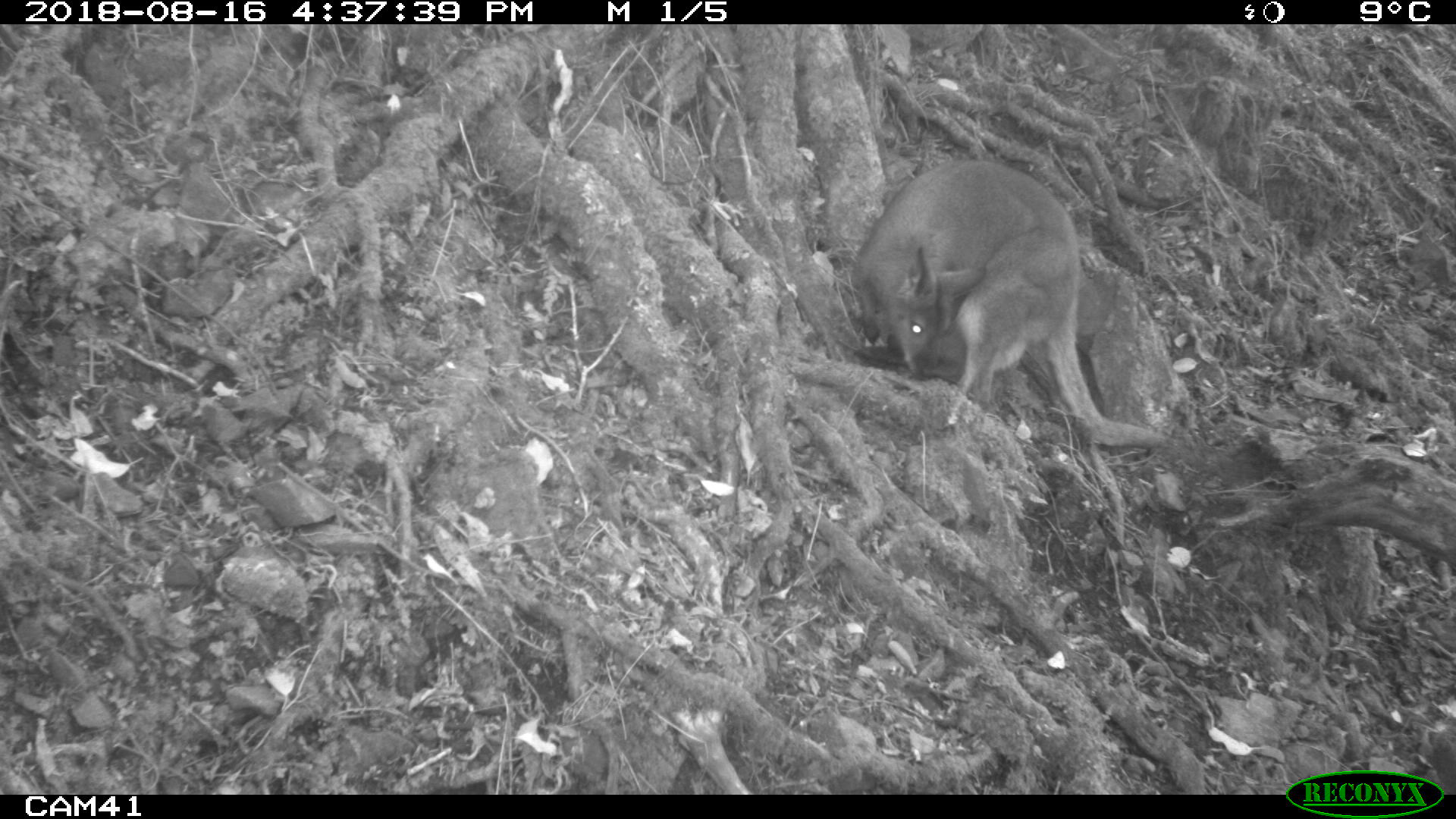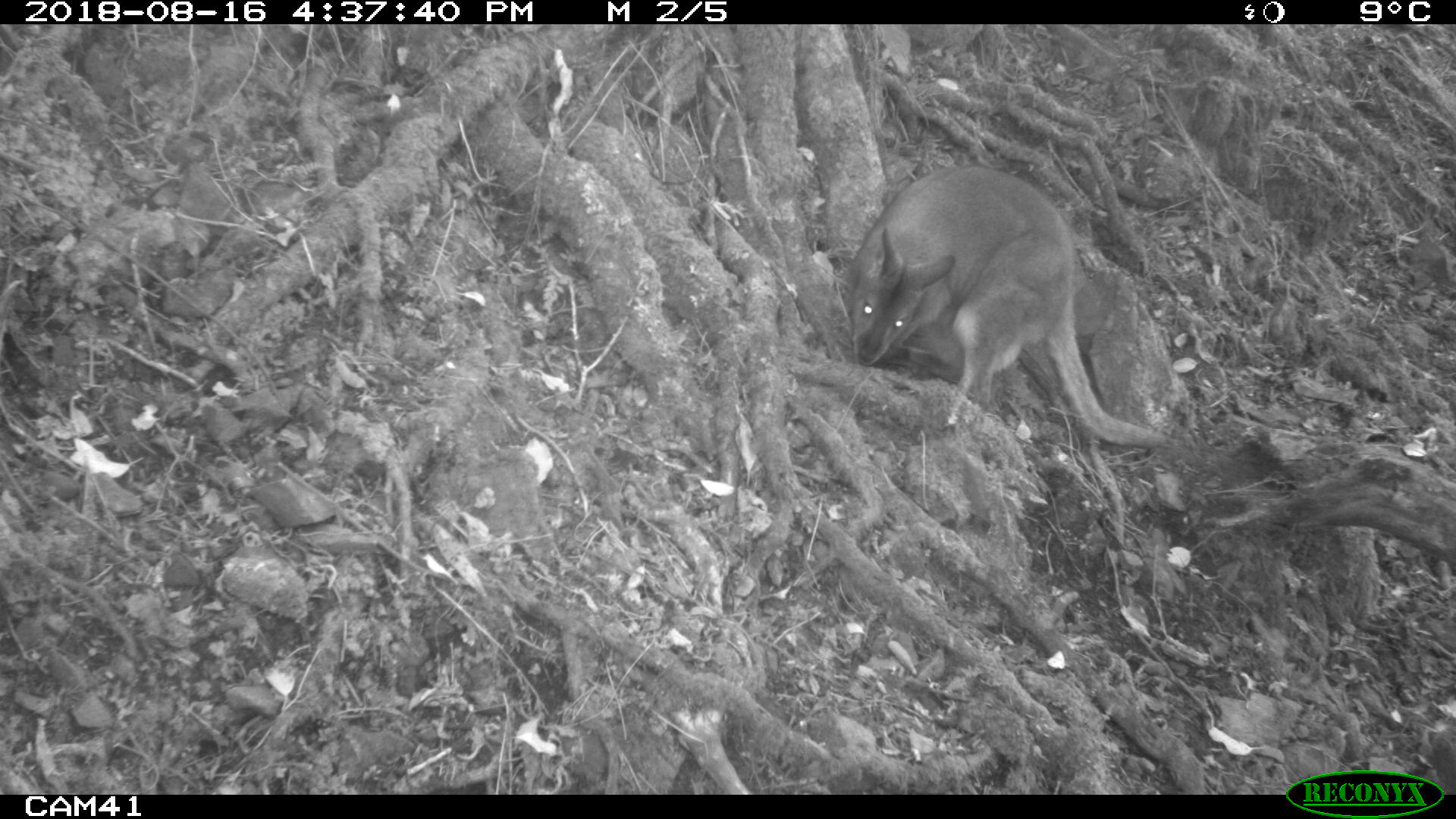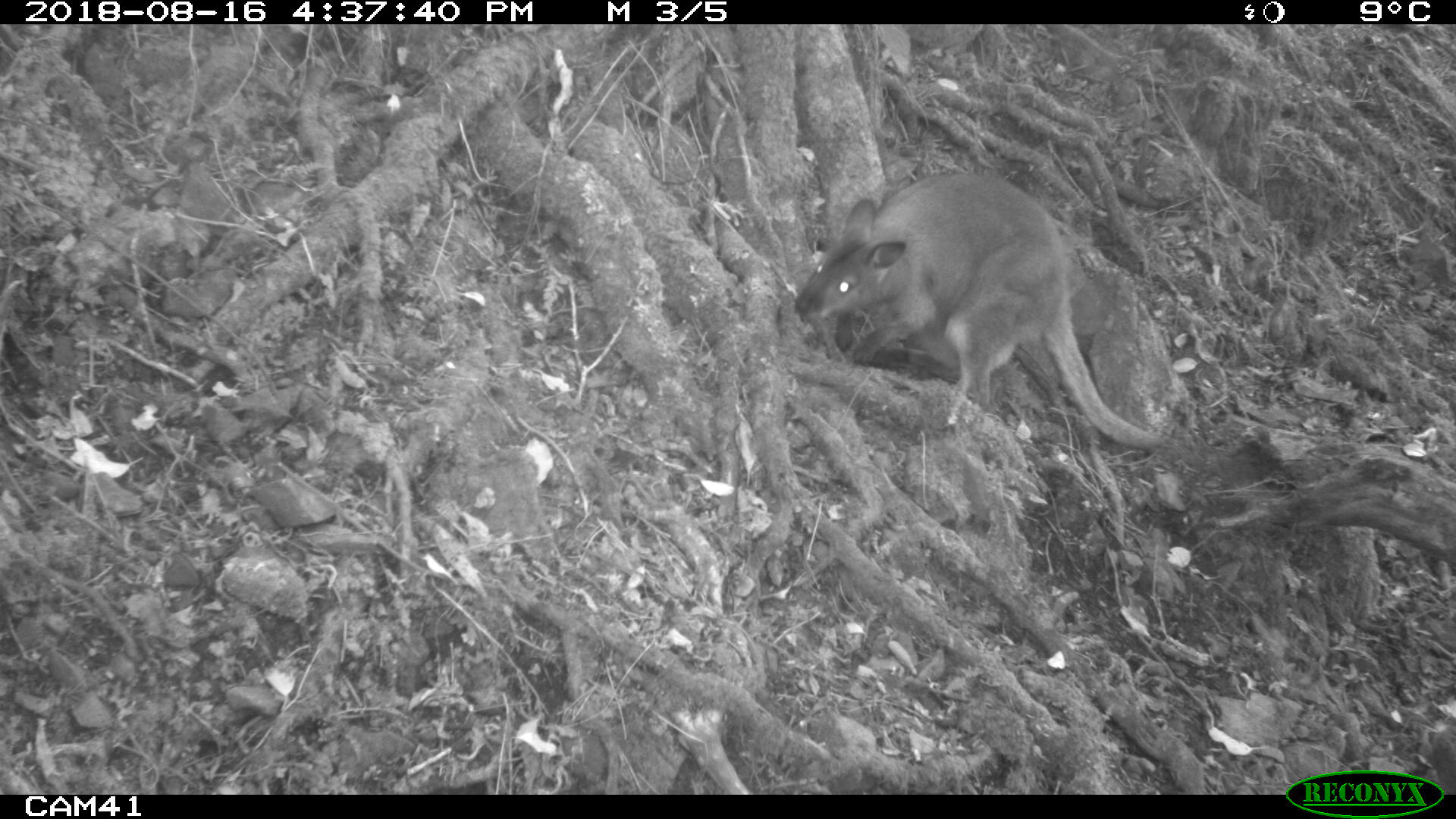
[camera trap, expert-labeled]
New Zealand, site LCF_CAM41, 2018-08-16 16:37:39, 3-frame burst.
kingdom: Animalia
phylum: Chordata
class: Mammalia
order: Diprotodontia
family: Macropodidae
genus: Notamacropus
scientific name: Notamacropus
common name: wallaby